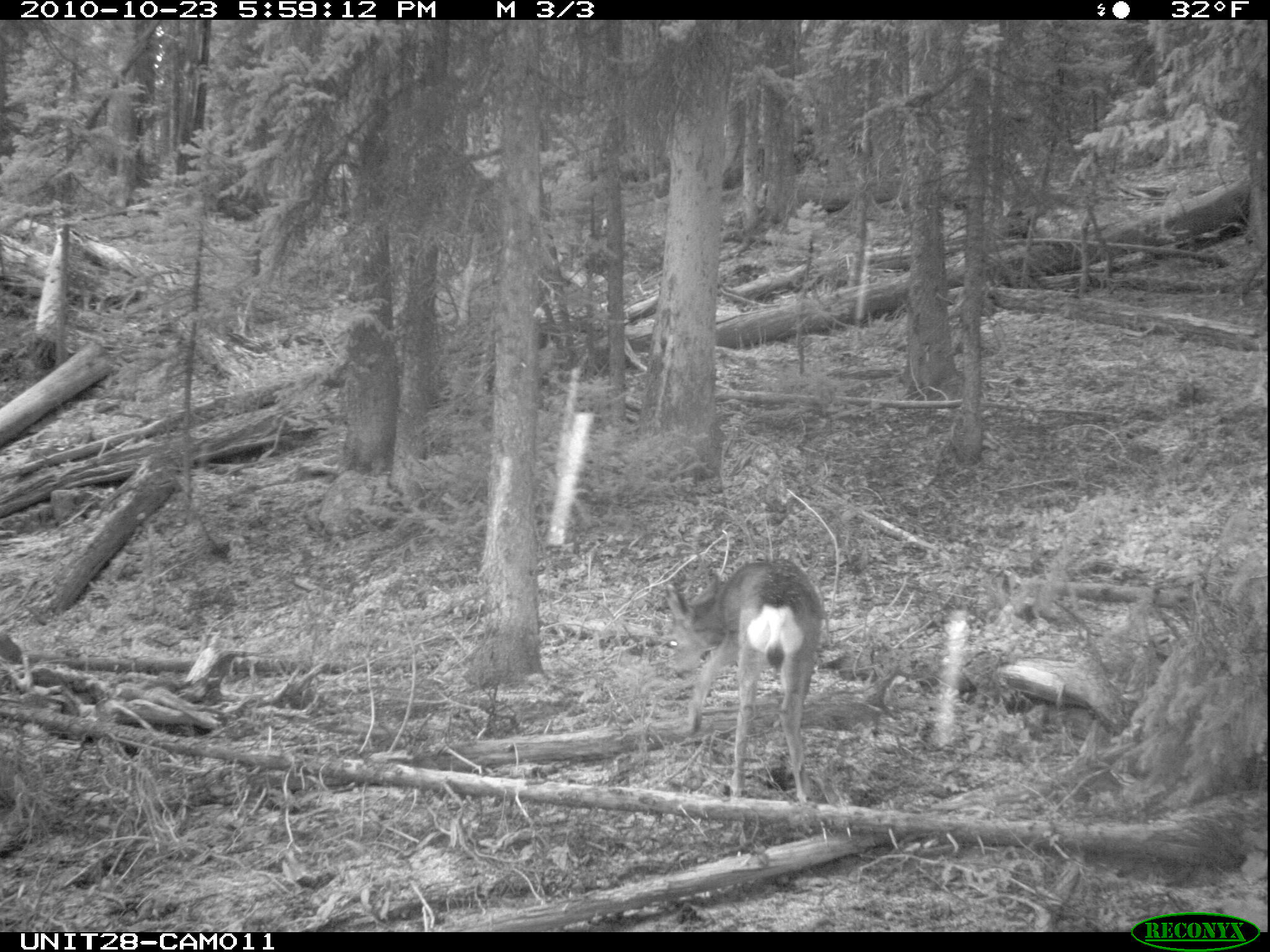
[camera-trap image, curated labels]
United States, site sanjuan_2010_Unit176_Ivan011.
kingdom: Animalia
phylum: Chordata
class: Mammalia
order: Artiodactyla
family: Cervidae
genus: Odocoileus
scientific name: Odocoileus hemionus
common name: mule deer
Odocoileus hemionus (mule deer).